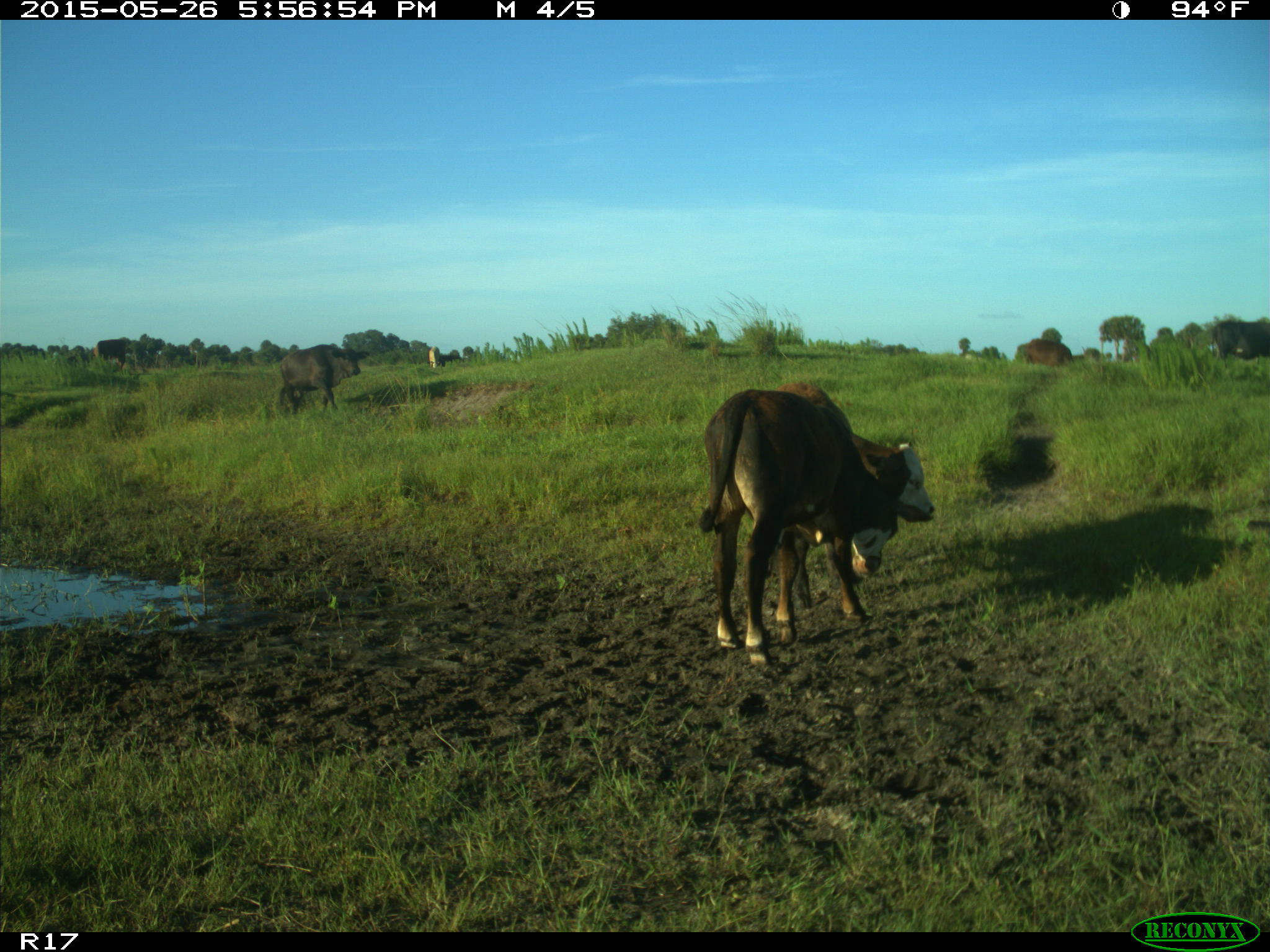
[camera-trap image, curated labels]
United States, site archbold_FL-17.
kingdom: Animalia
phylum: Chordata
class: Mammalia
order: Artiodactyla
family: Bovidae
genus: Bos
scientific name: Bos taurus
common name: domestic cow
Bos taurus (domestic cow).